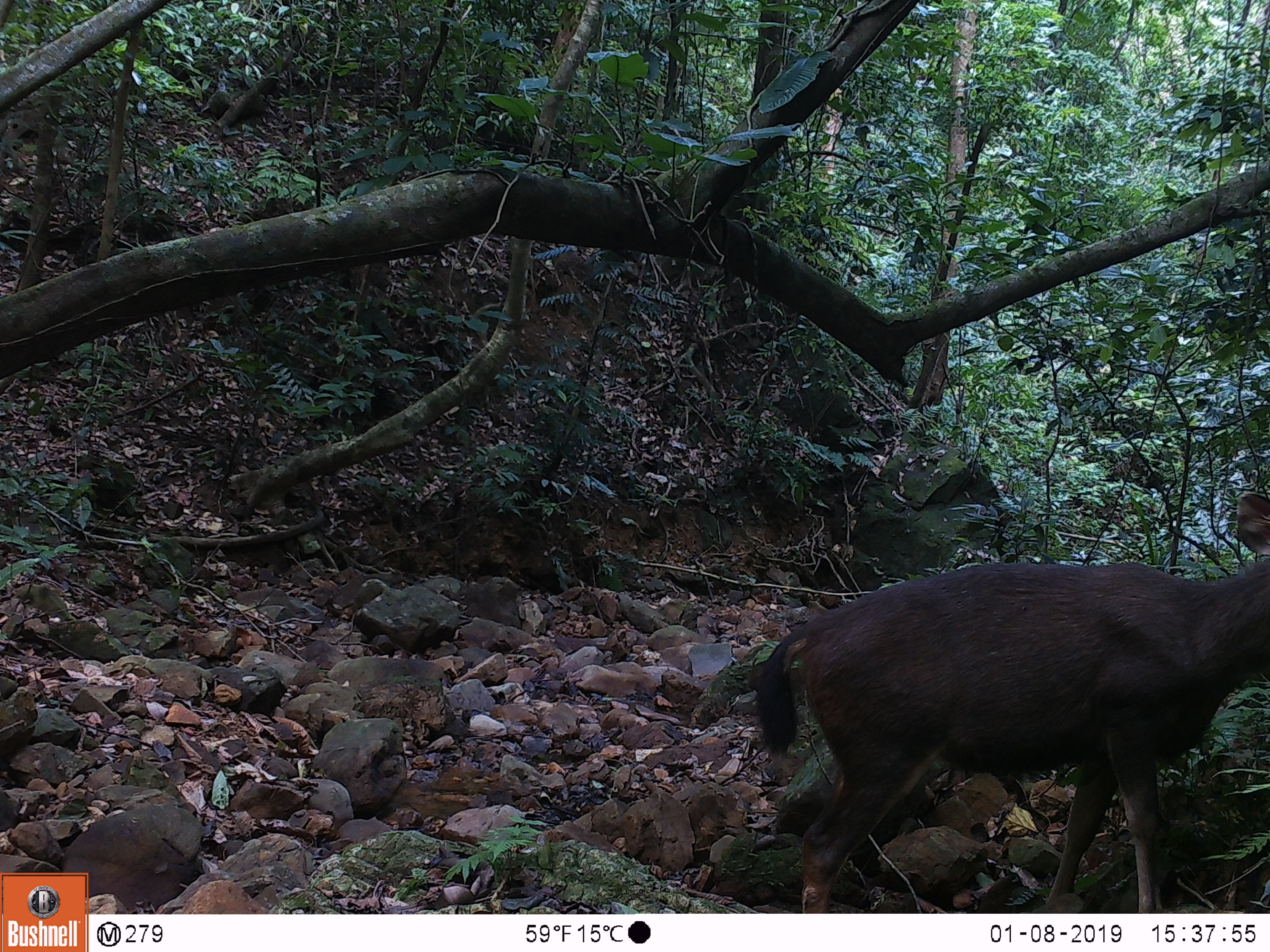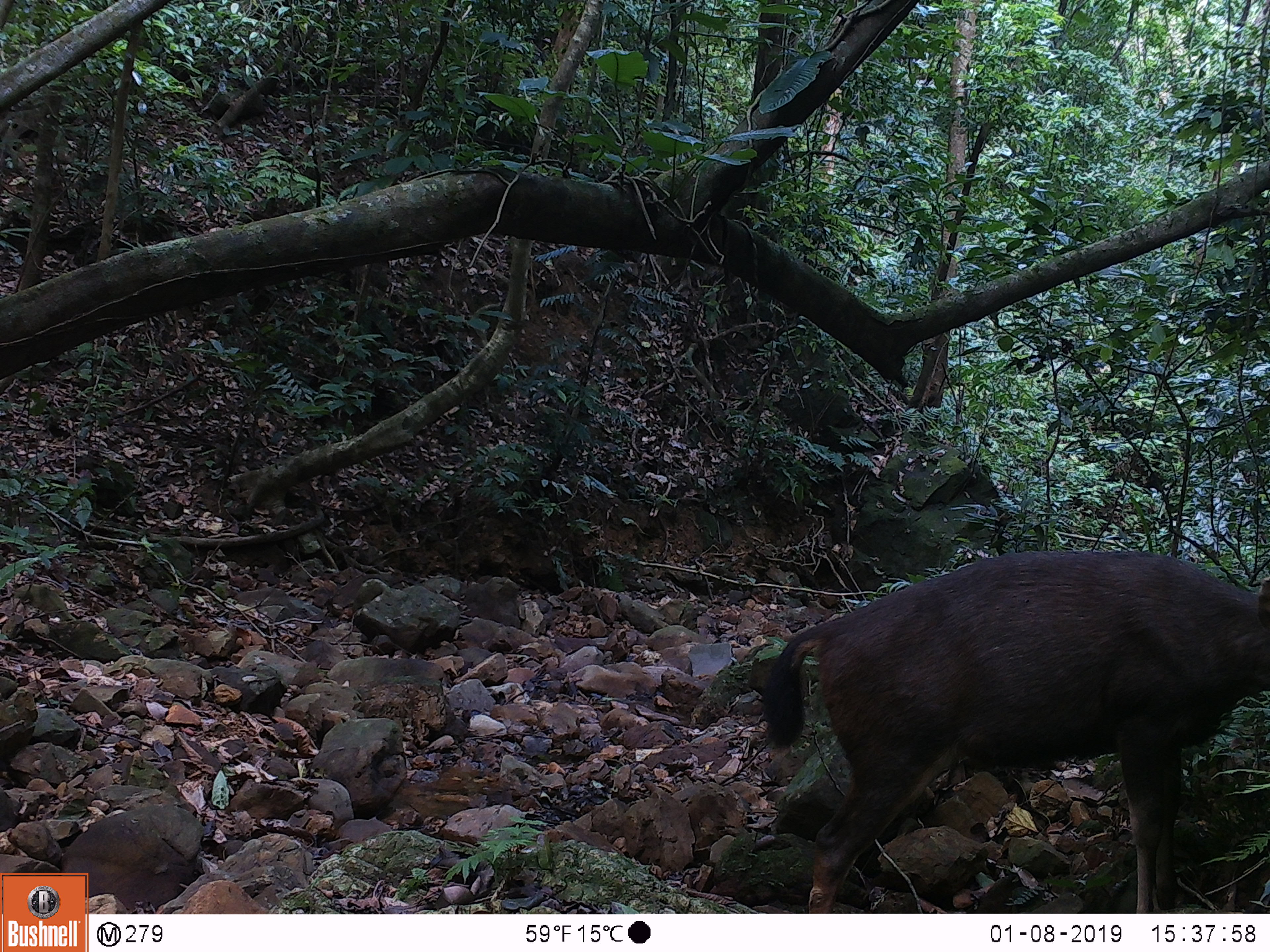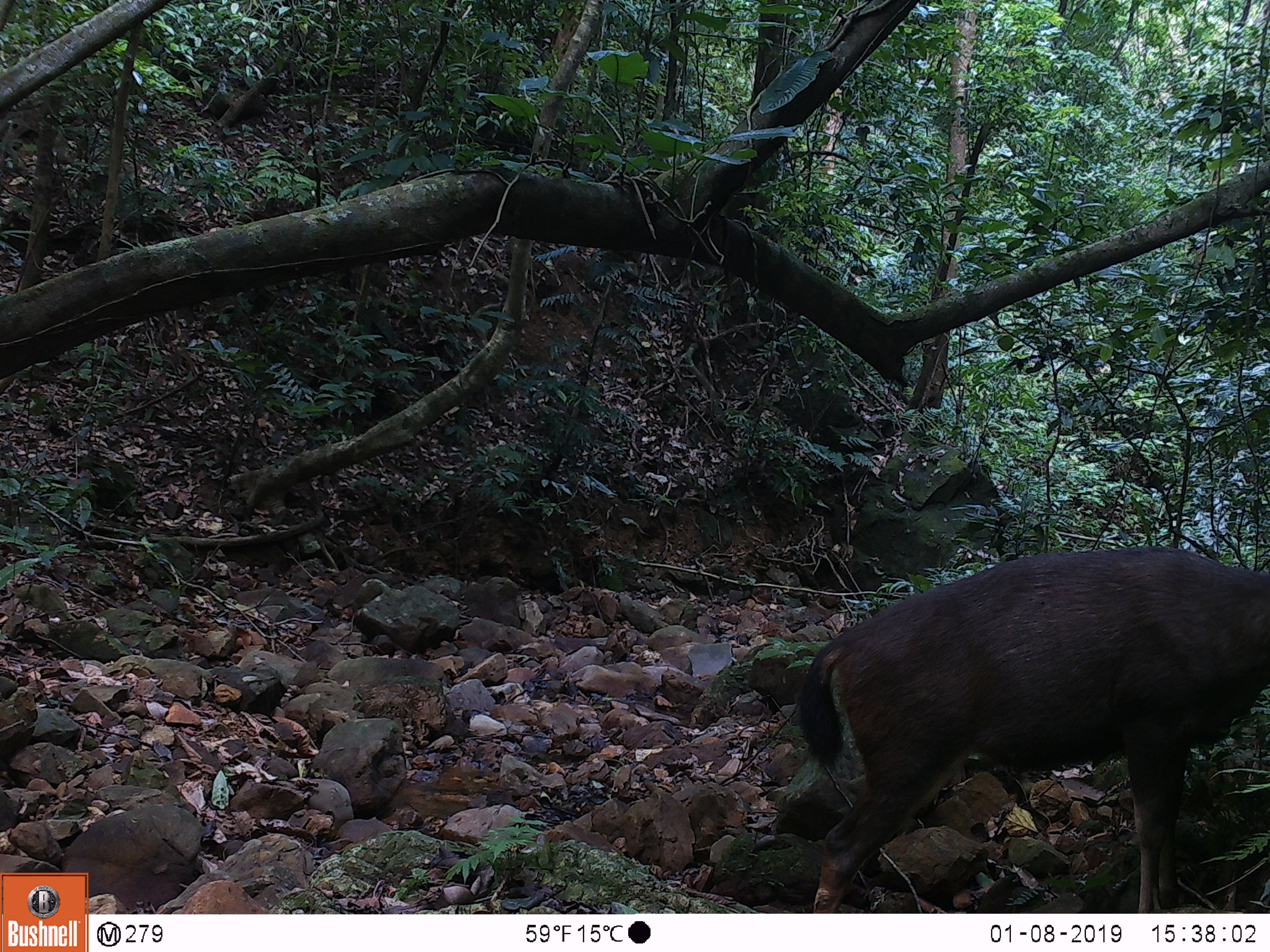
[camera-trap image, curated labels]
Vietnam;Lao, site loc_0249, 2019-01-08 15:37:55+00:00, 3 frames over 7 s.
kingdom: Animalia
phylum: Chordata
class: Mammalia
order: Artiodactyla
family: Cervidae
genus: Rusa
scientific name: Rusa unicolor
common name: sambar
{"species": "sambar (Rusa unicolor)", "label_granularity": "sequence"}